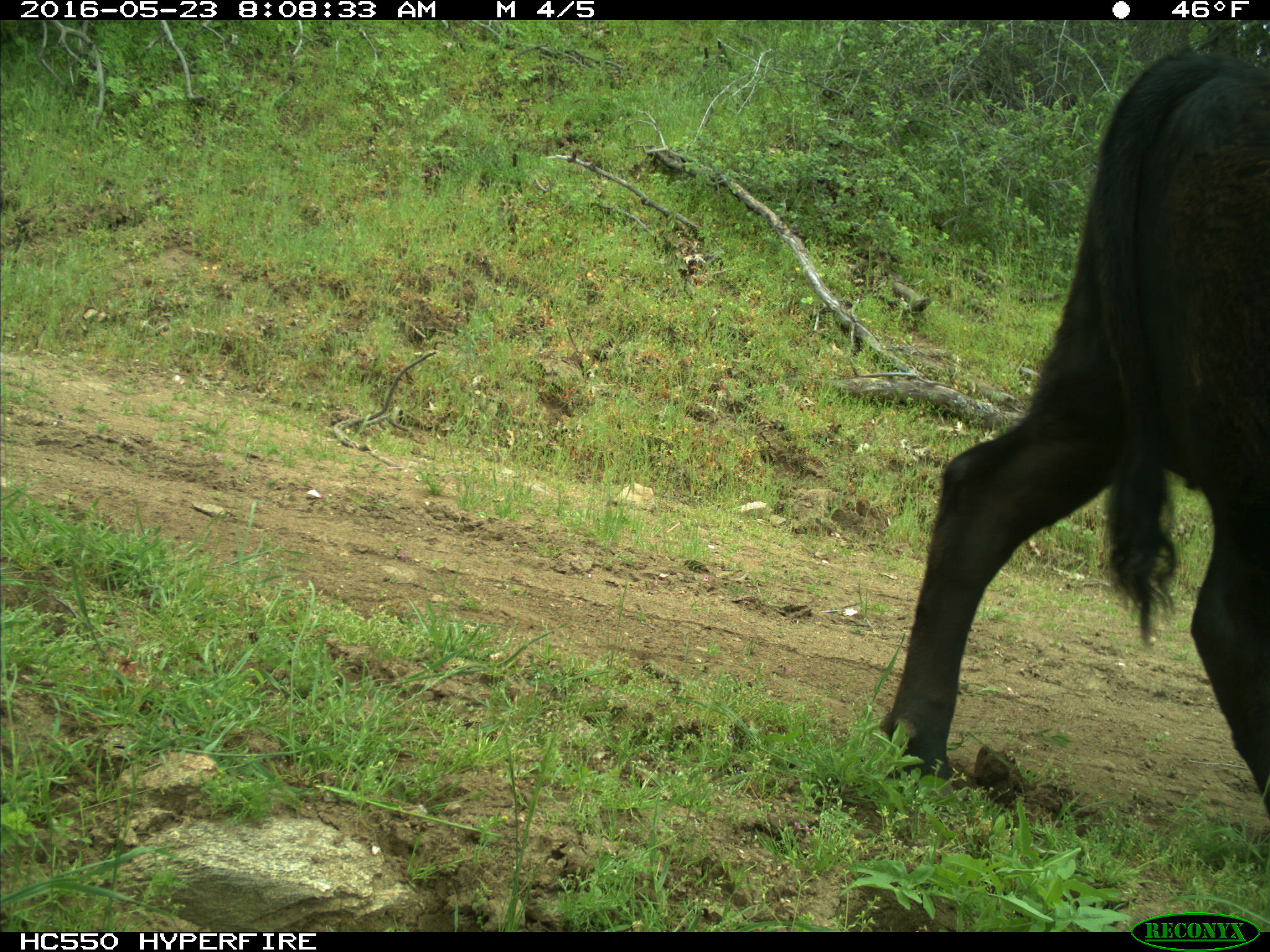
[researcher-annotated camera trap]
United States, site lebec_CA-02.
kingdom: Animalia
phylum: Chordata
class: Mammalia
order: Artiodactyla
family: Bovidae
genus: Bos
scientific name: Bos taurus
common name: domestic cow